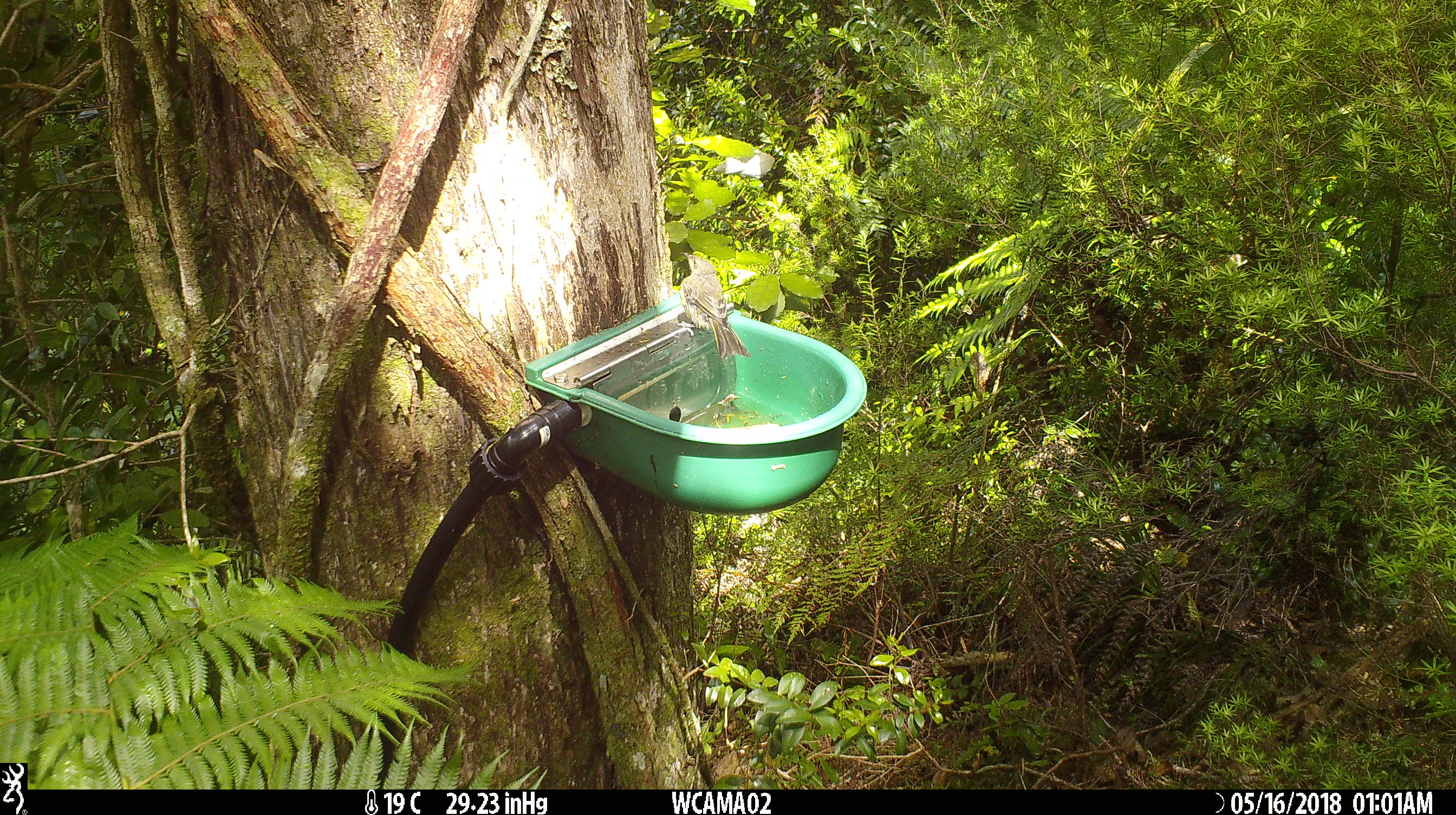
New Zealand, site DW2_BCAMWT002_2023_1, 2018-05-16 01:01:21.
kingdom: Animalia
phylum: Chordata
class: Aves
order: Passeriformes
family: Meliphagidae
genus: Anthornis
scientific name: Anthornis melanura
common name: new zealand bellbird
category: bellbird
Bellbird (new zealand bellbird) (Anthornis melanura).